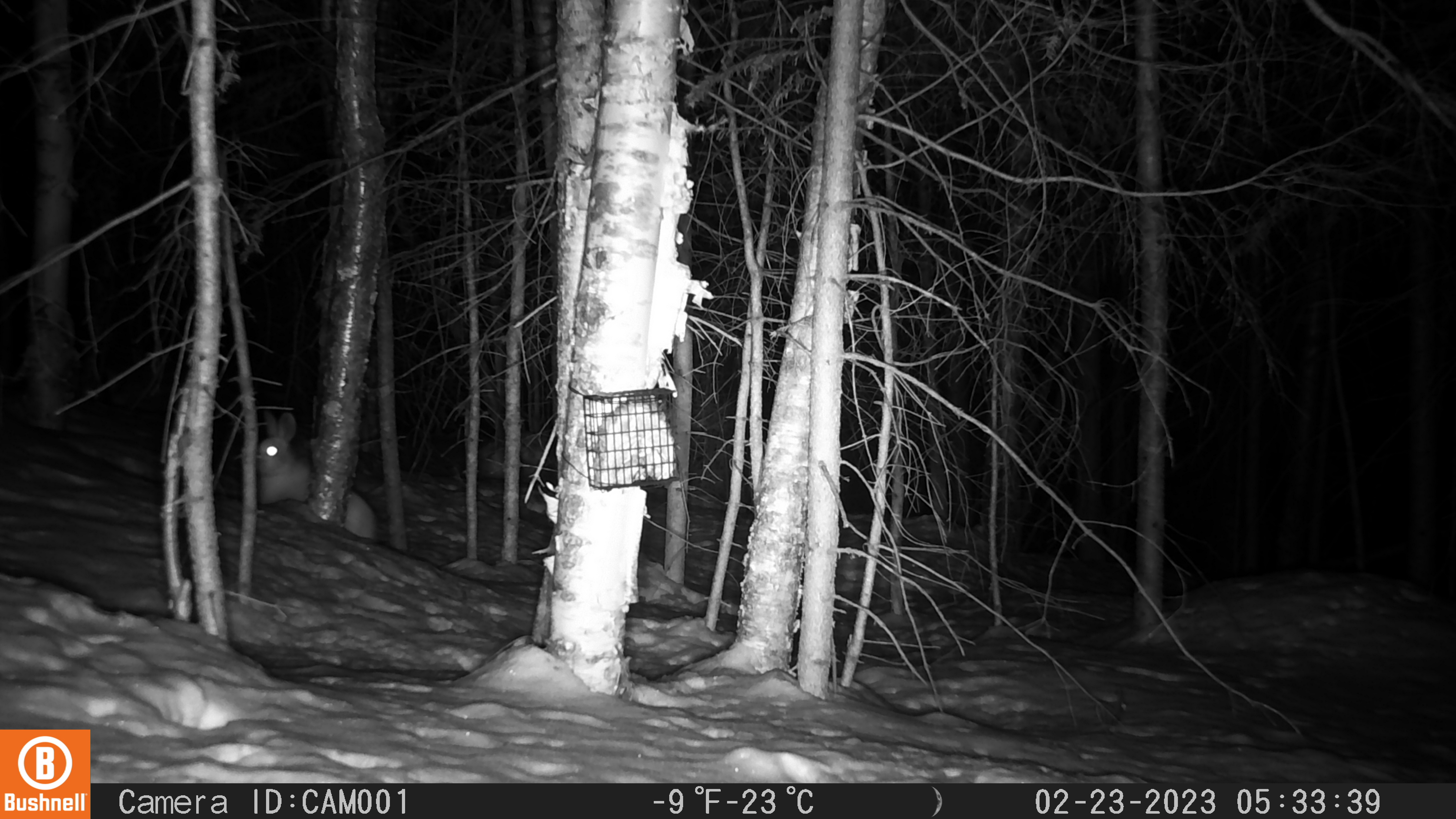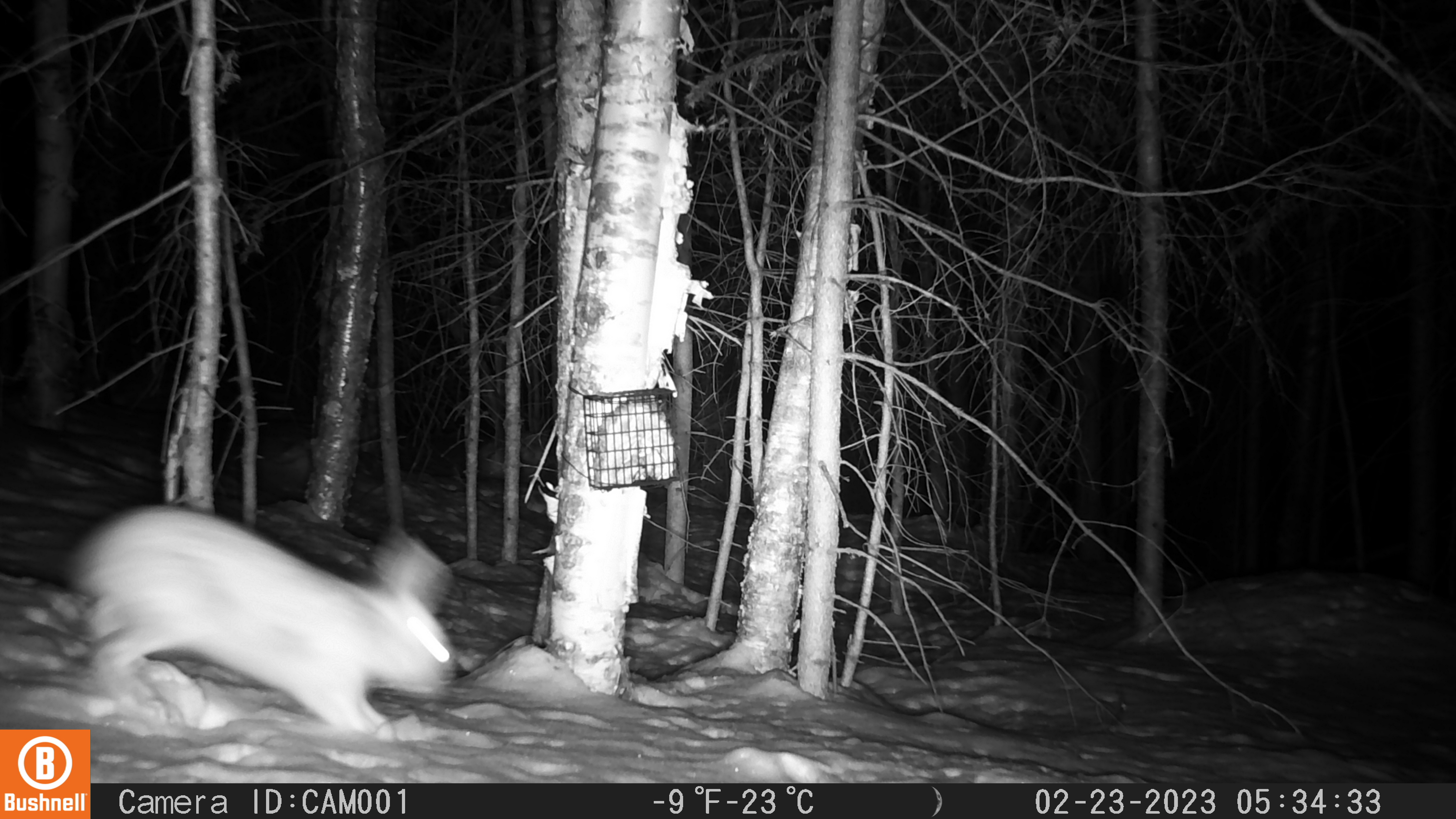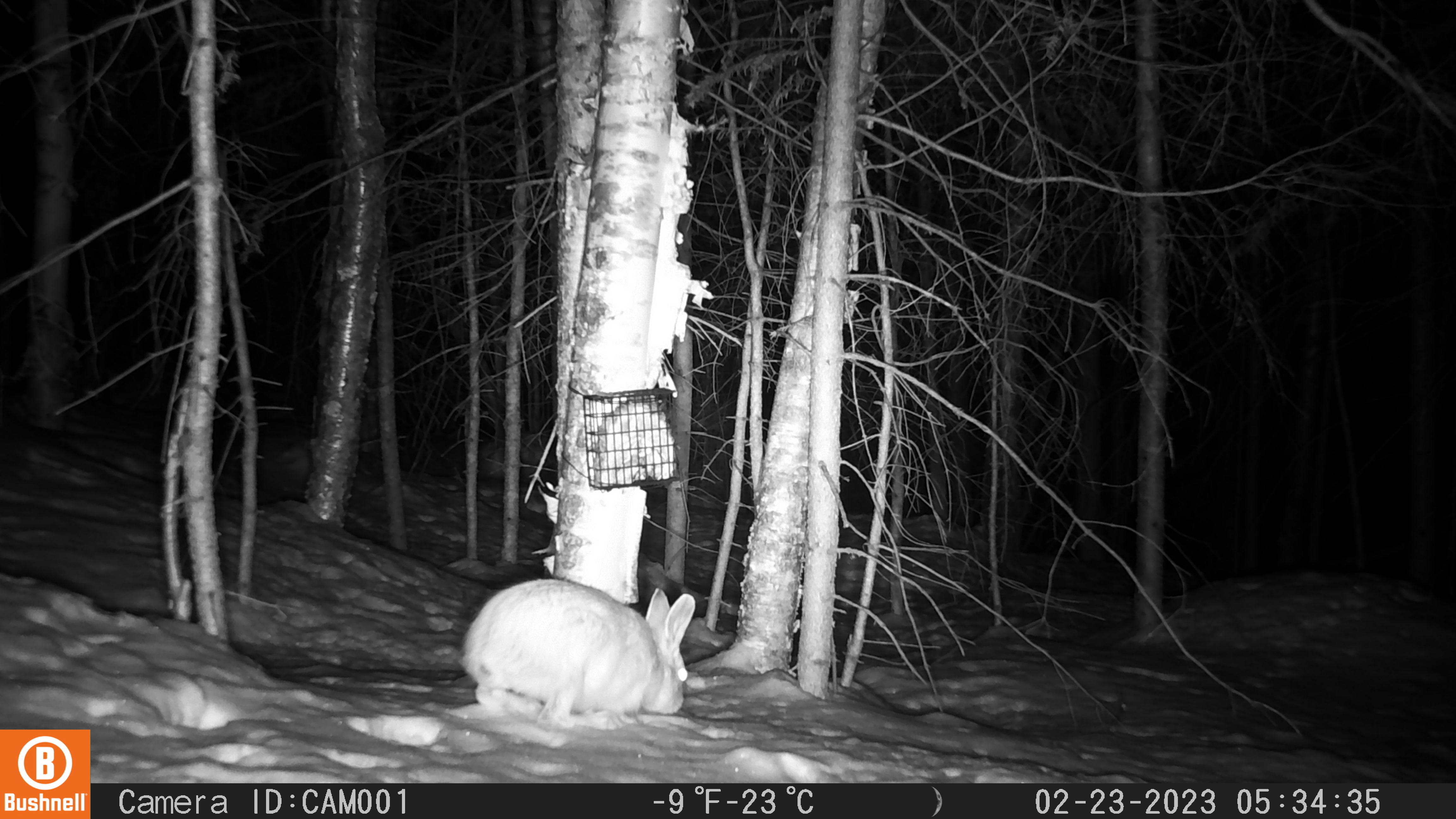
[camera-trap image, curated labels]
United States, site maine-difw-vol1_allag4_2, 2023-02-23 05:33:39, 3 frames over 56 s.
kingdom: Animalia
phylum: Chordata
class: Mammalia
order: Lagomorpha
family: Leporidae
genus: Lepus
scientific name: Lepus americanus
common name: snowshoe hare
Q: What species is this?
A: Snowshoe hare (Lepus americanus).